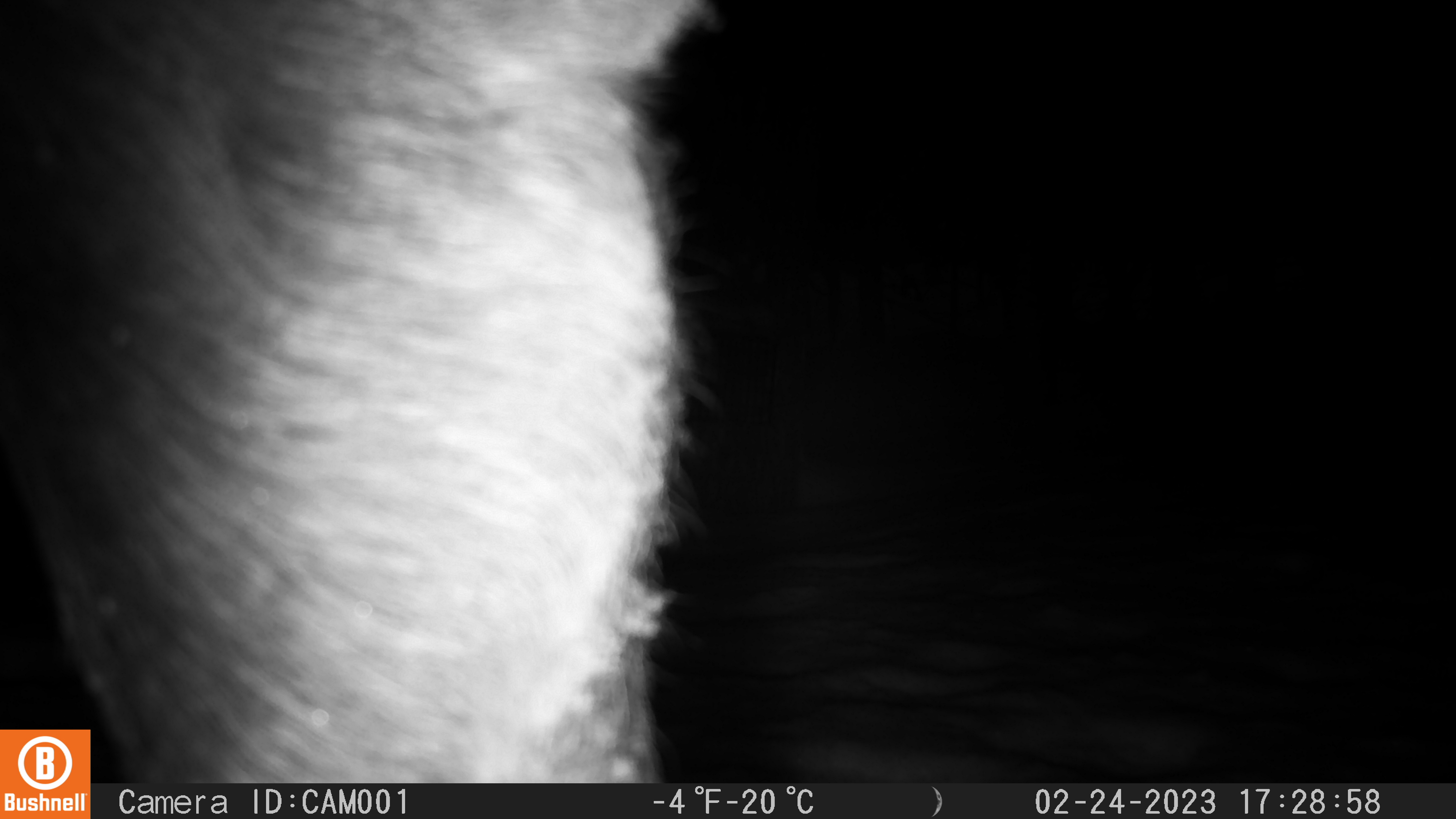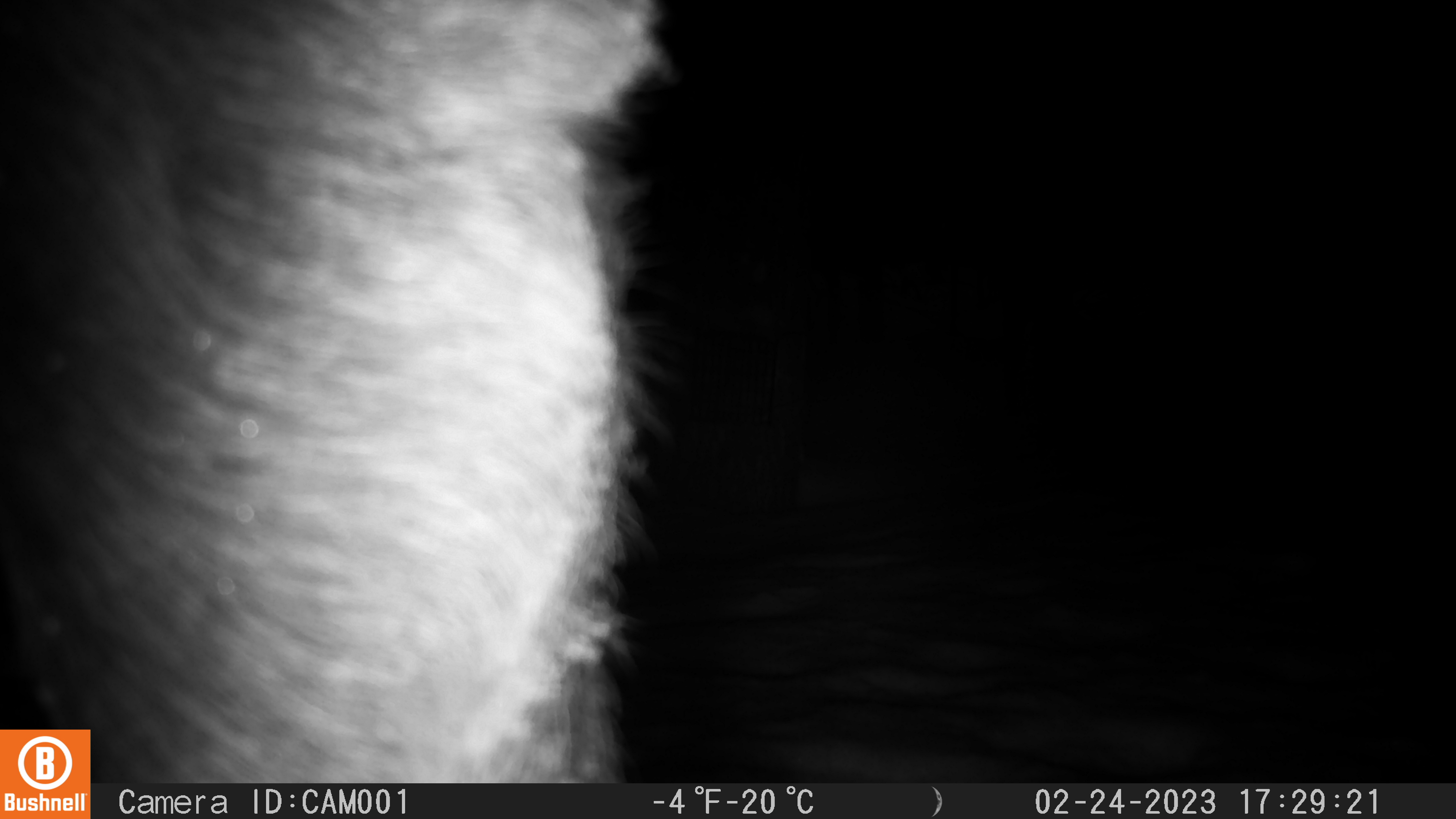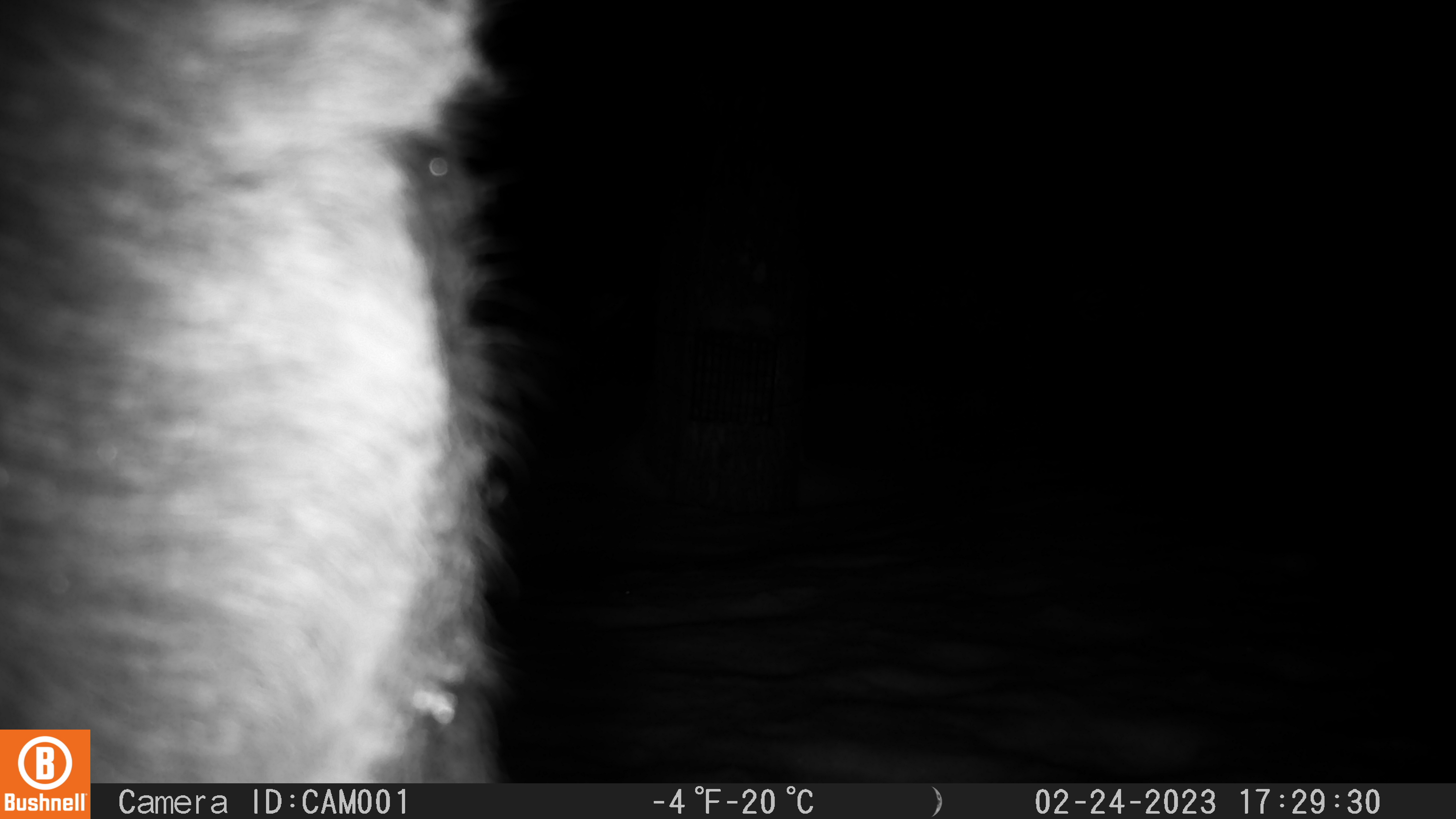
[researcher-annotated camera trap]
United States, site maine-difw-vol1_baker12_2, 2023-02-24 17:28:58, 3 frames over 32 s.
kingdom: Animalia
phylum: Chordata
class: Mammalia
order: Artiodactyla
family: Cervidae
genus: Alces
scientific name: Alces alces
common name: moose